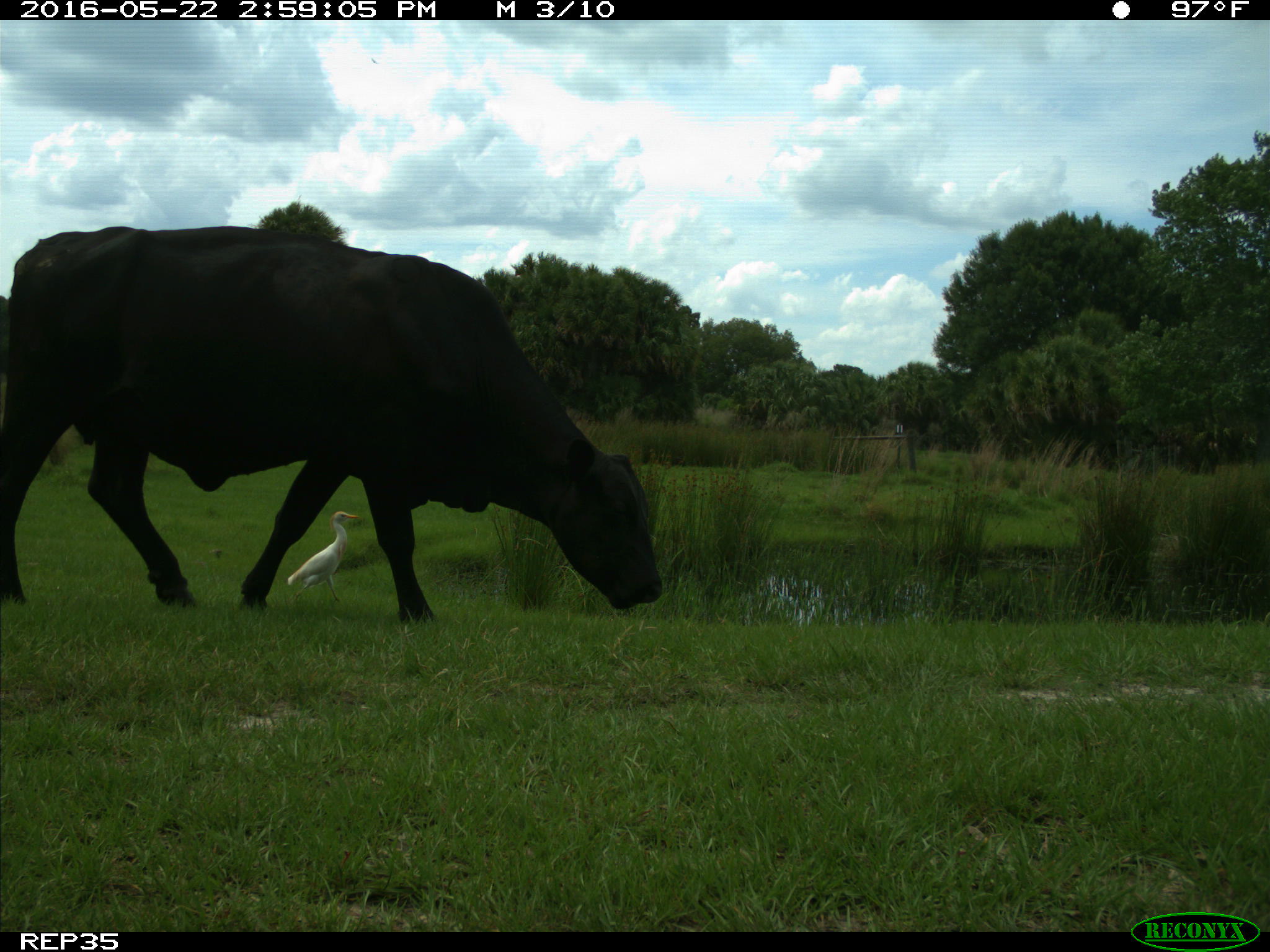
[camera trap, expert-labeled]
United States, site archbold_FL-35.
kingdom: Animalia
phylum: Chordata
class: Mammalia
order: Artiodactyla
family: Bovidae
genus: Bos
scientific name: Bos taurus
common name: domestic cow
Bos taurus (domestic cow).